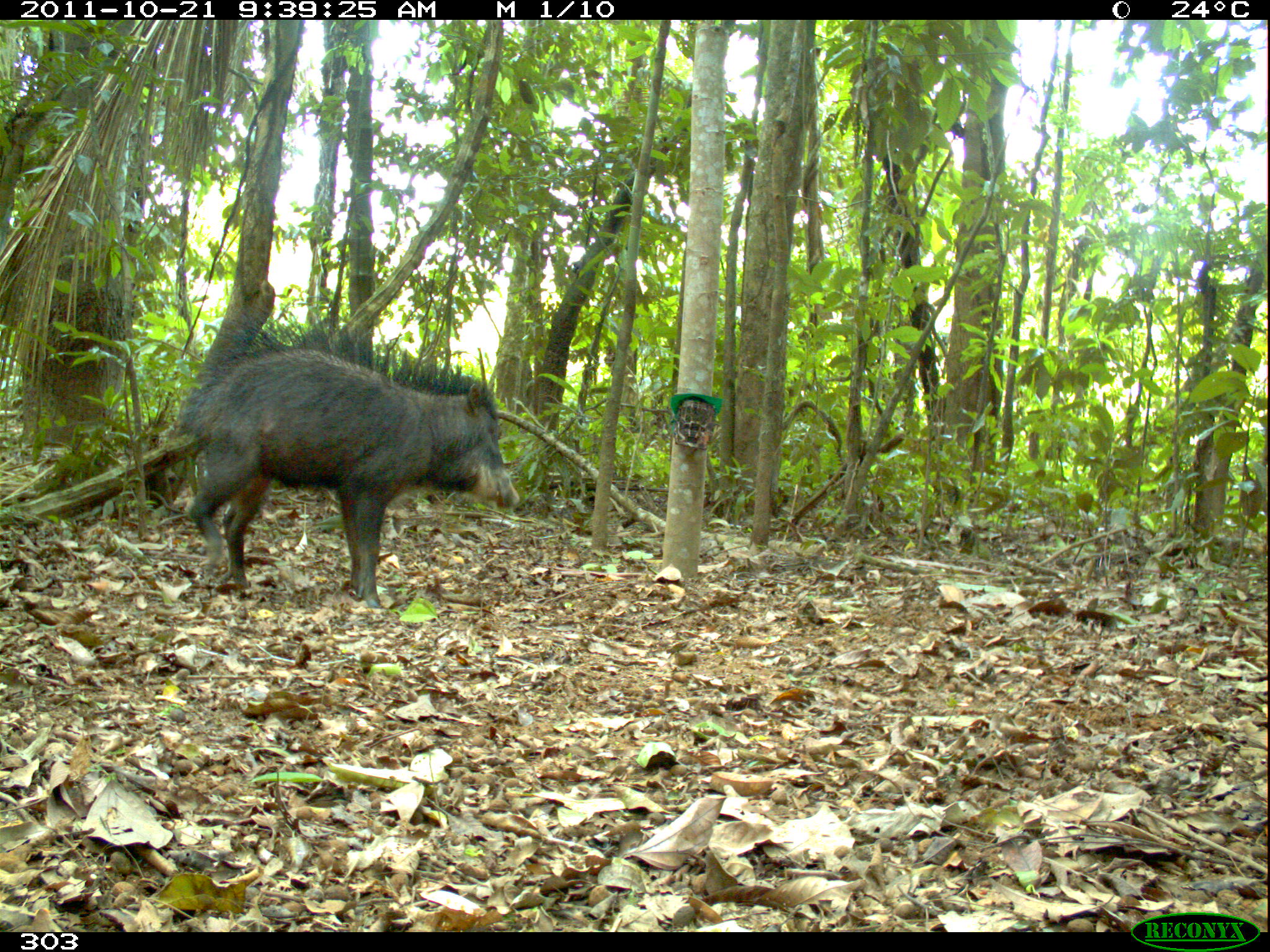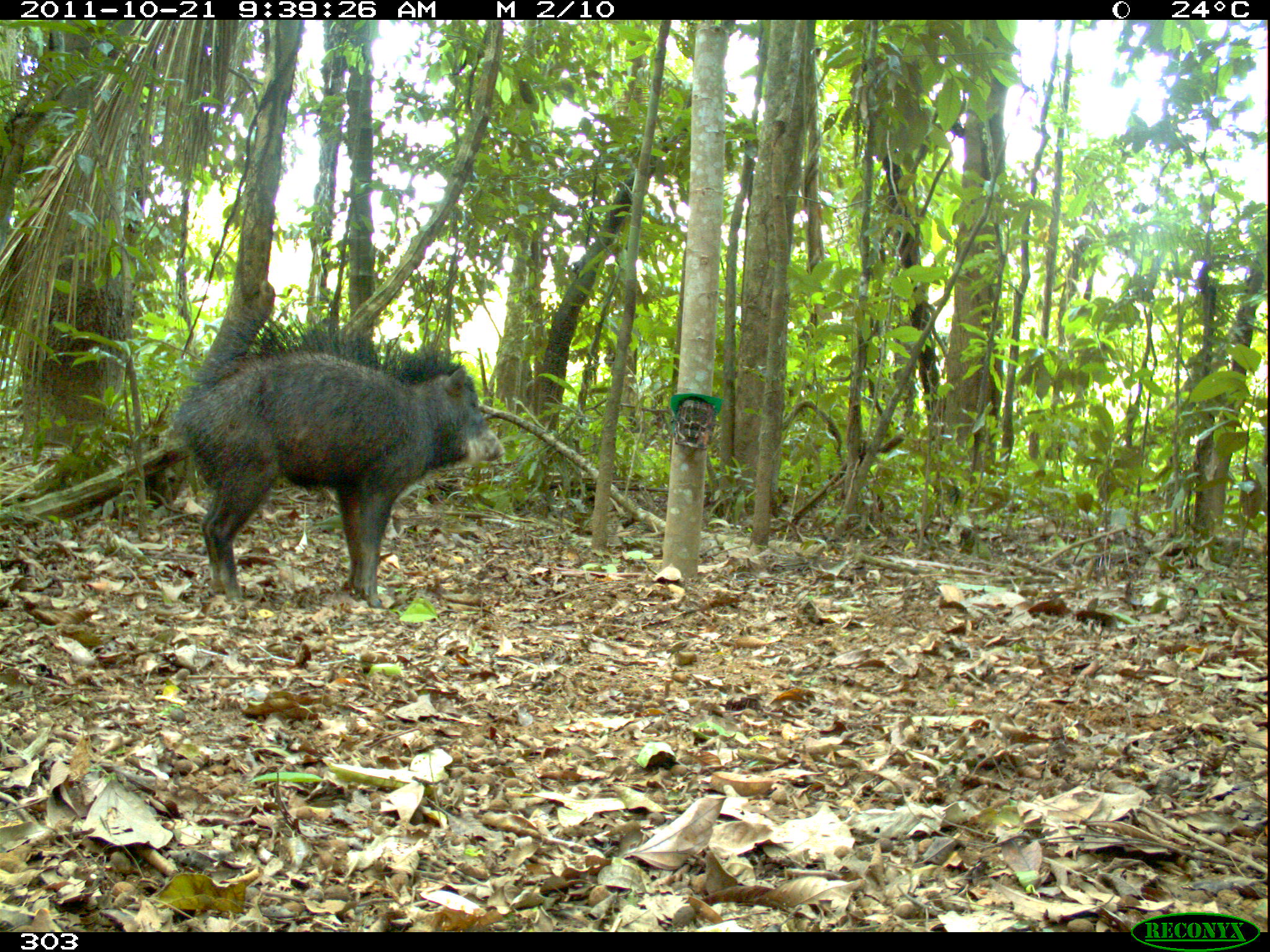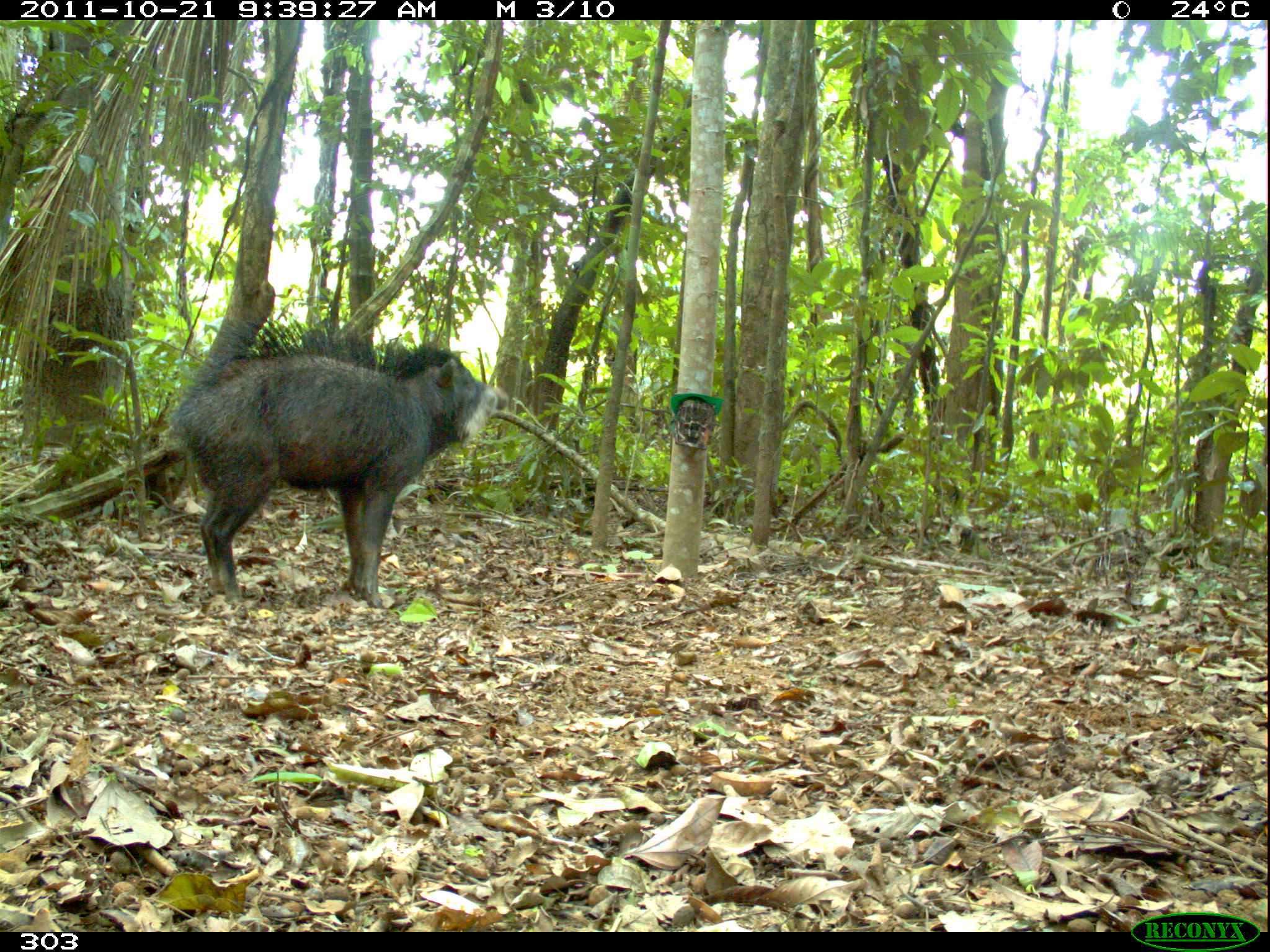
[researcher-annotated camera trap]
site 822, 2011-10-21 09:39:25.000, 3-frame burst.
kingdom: Animalia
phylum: Chordata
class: Mammalia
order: Artiodactyla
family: Tayassuidae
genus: Tayassu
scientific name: Tayassu pecari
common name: white-lipped peccary